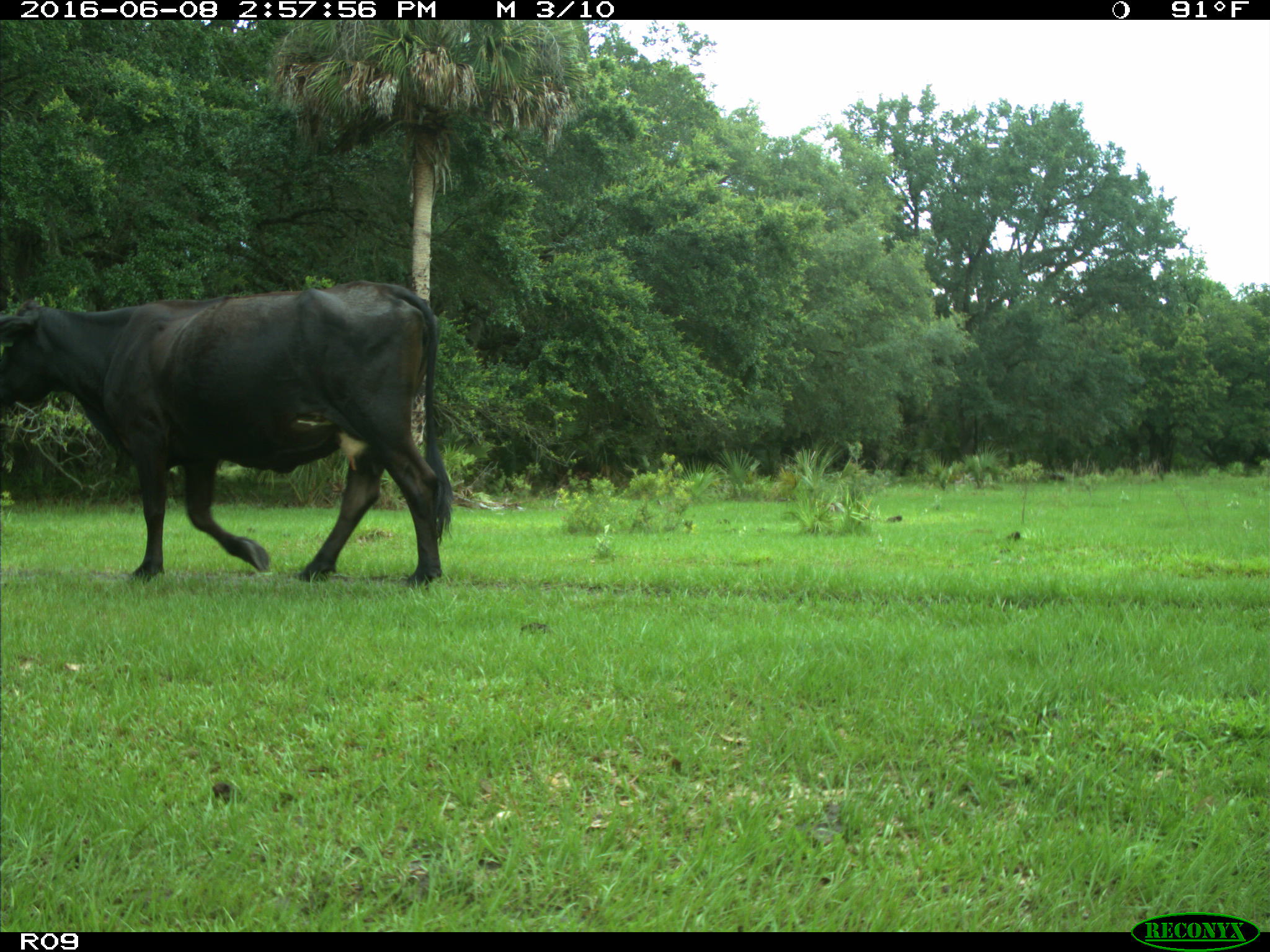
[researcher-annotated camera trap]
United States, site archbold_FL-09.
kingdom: Animalia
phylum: Chordata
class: Mammalia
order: Artiodactyla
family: Bovidae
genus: Bos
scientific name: Bos taurus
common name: domestic cow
Bos taurus (domestic cow).